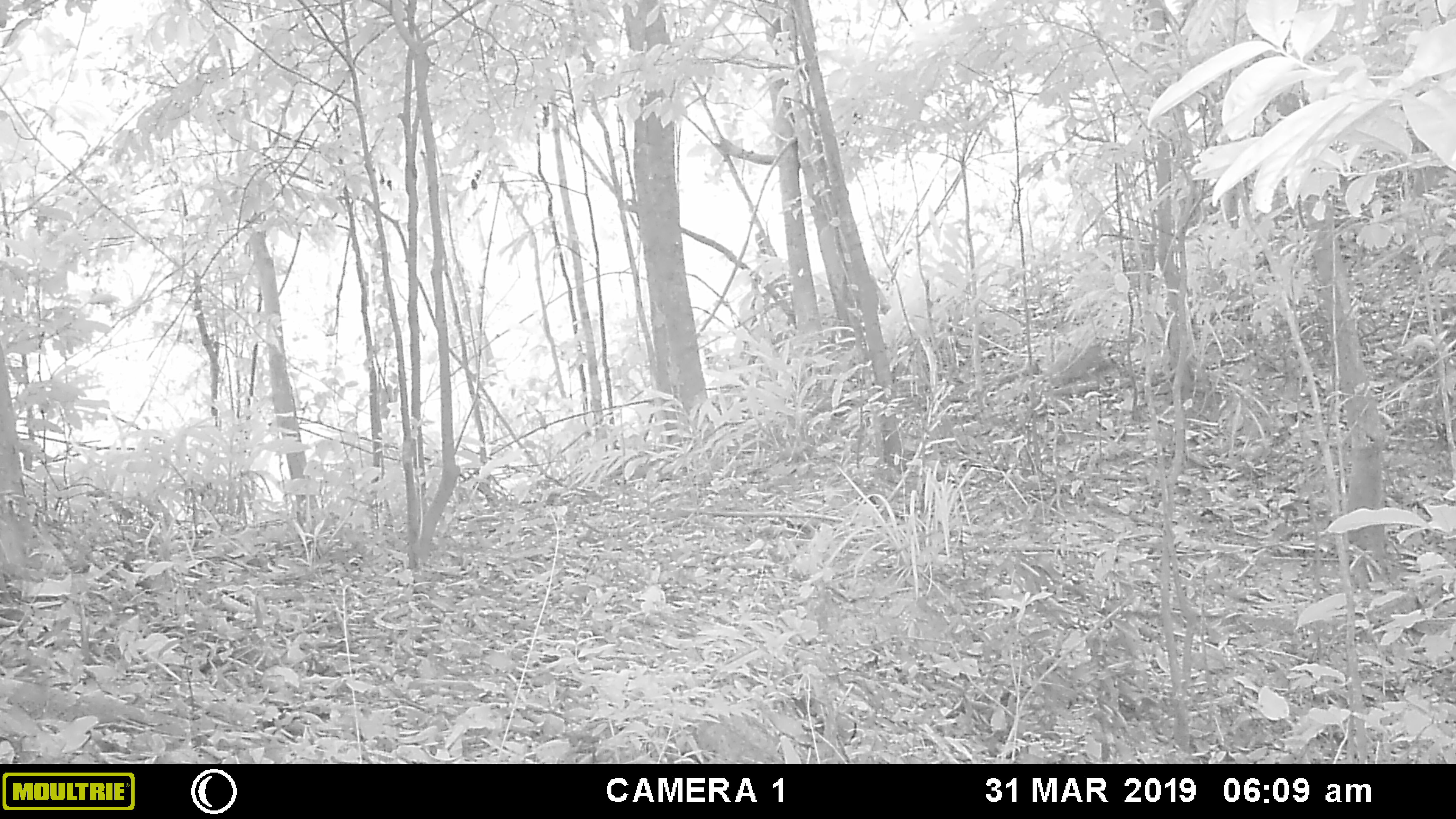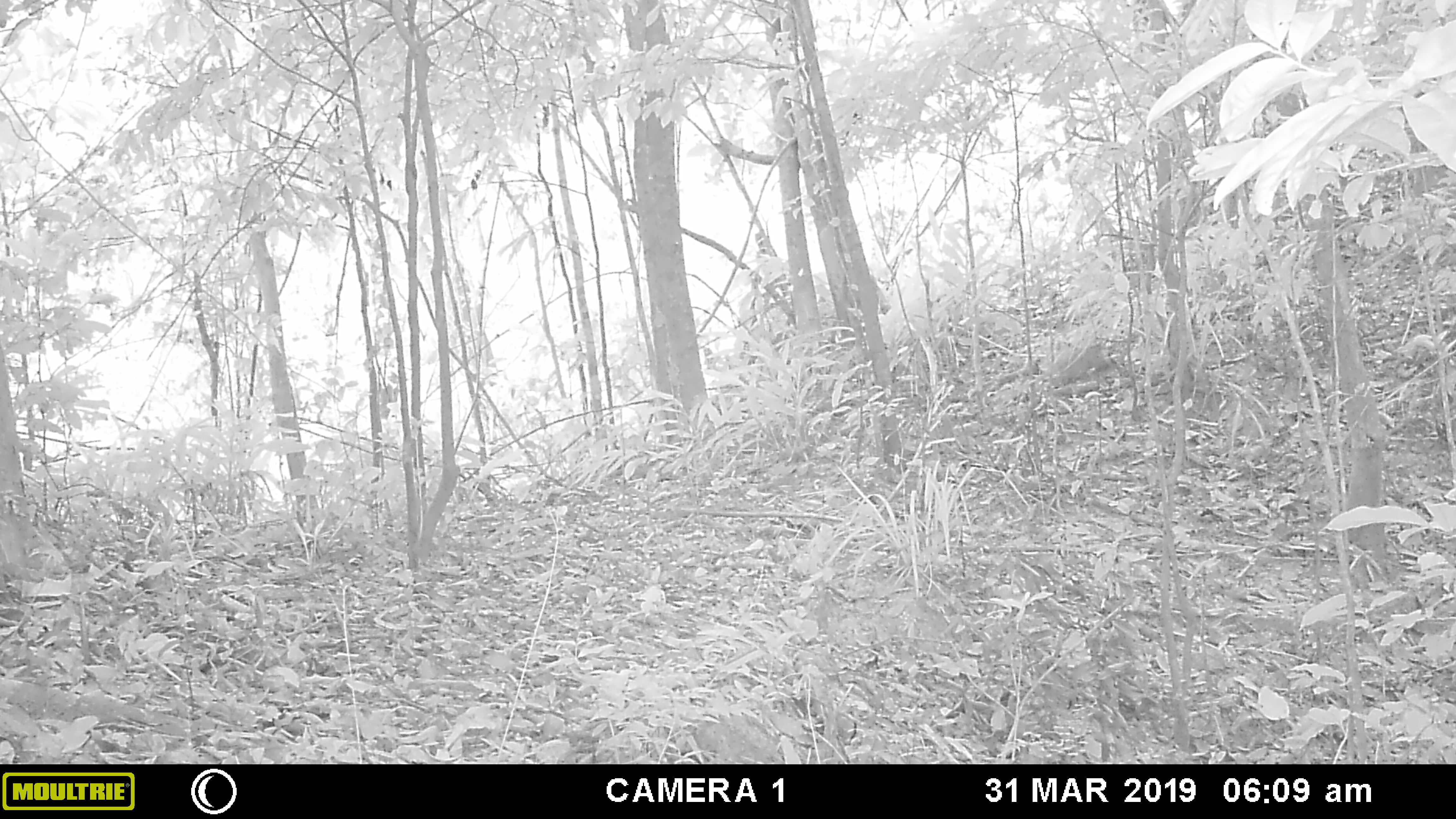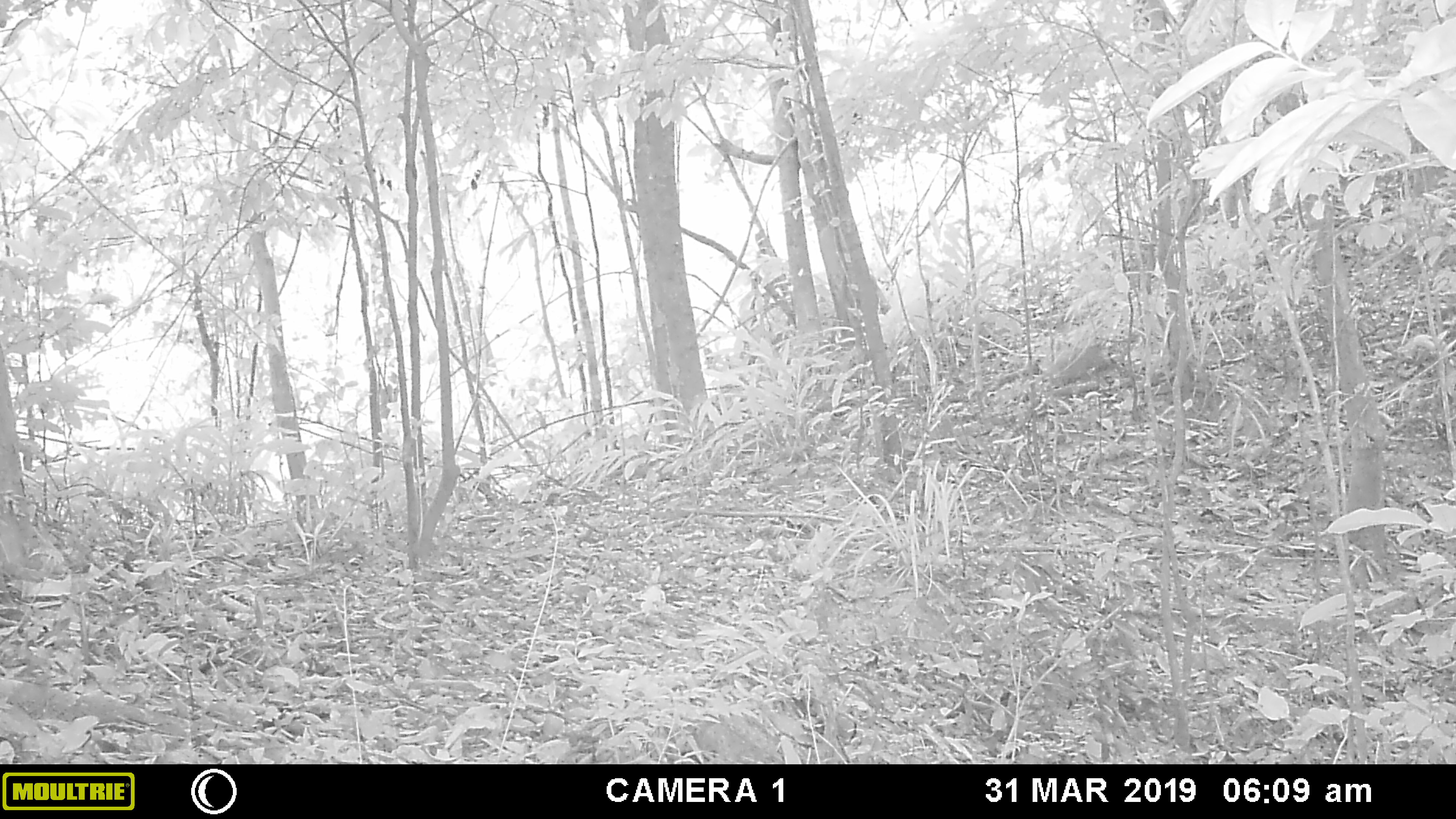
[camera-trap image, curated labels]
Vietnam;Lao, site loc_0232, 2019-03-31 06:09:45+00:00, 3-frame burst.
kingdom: Animalia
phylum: Chordata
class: Mammalia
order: Artiodactyla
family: Cervidae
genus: Muntiacus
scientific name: Muntiacus vuquangensis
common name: large-antlered muntjac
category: large antlered muntjac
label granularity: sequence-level